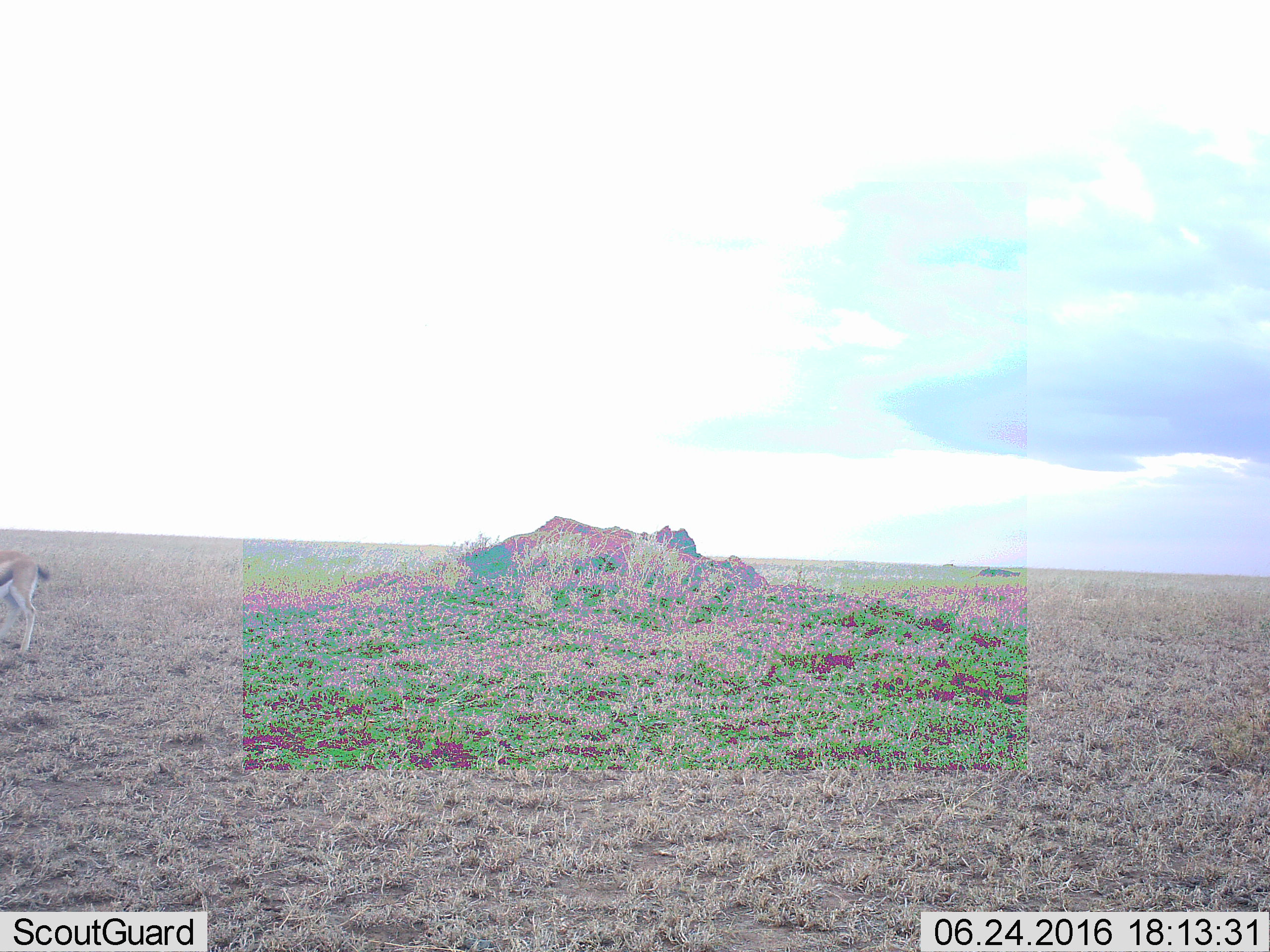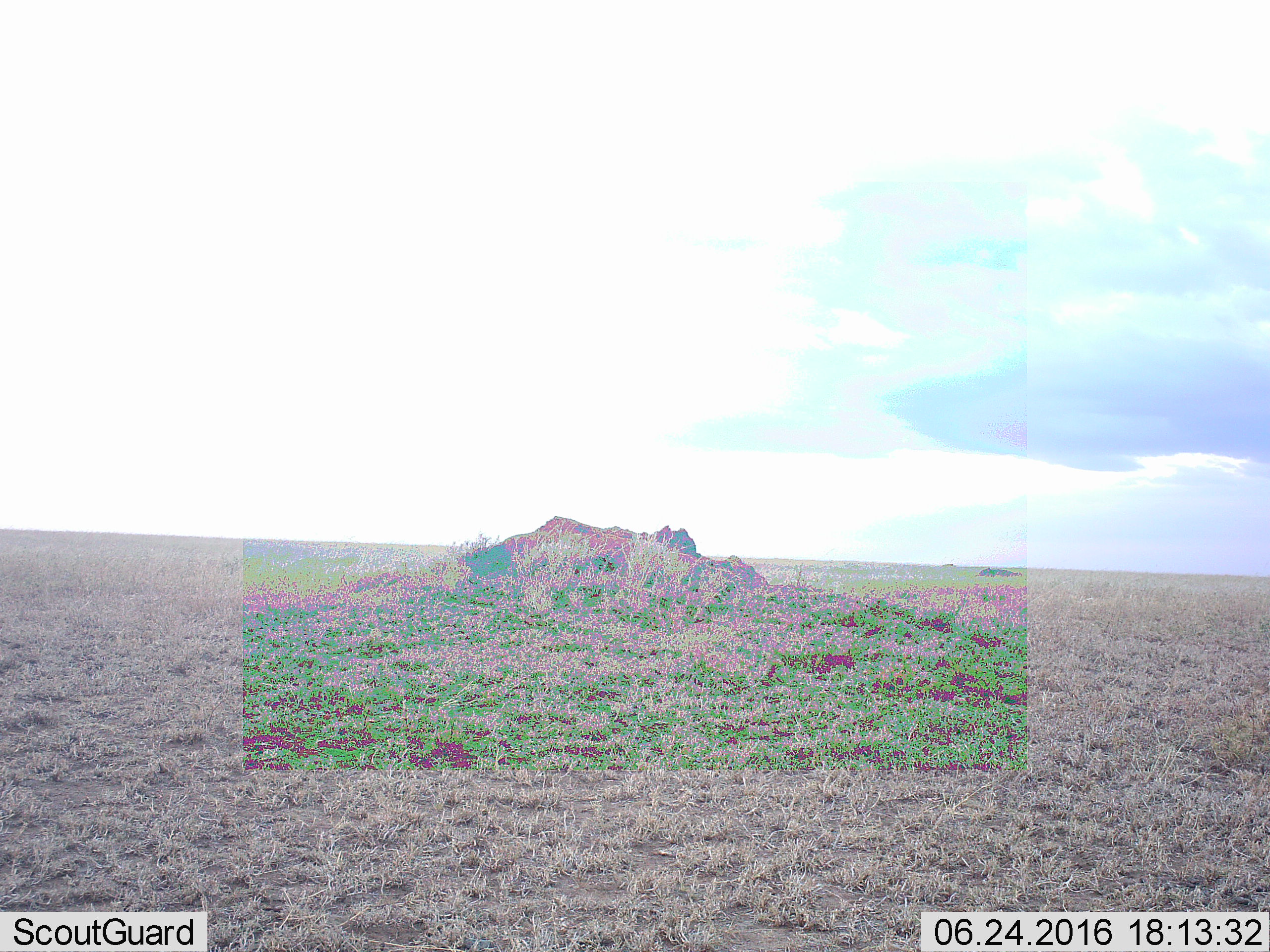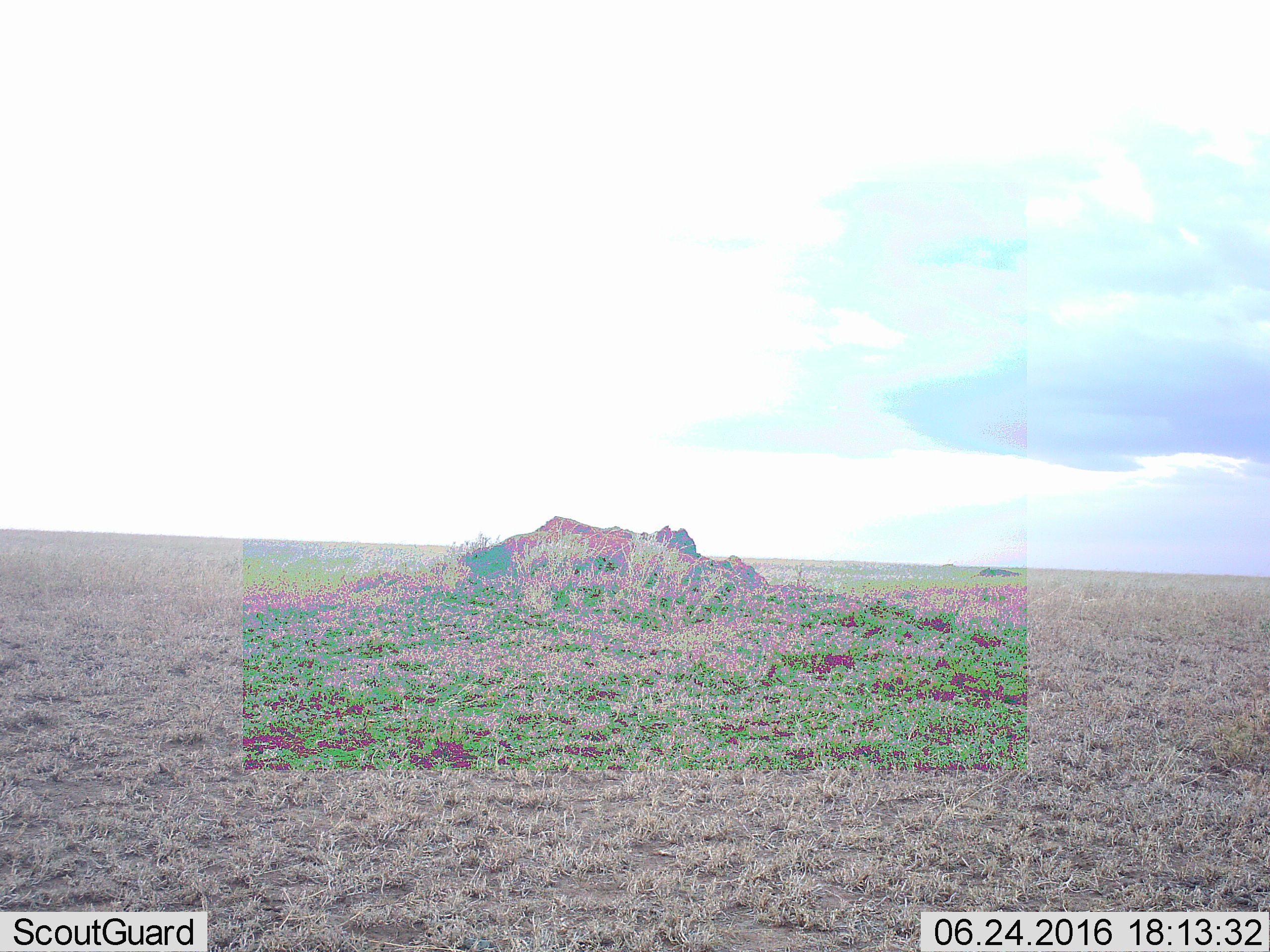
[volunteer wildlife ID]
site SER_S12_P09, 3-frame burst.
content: unidentified animal